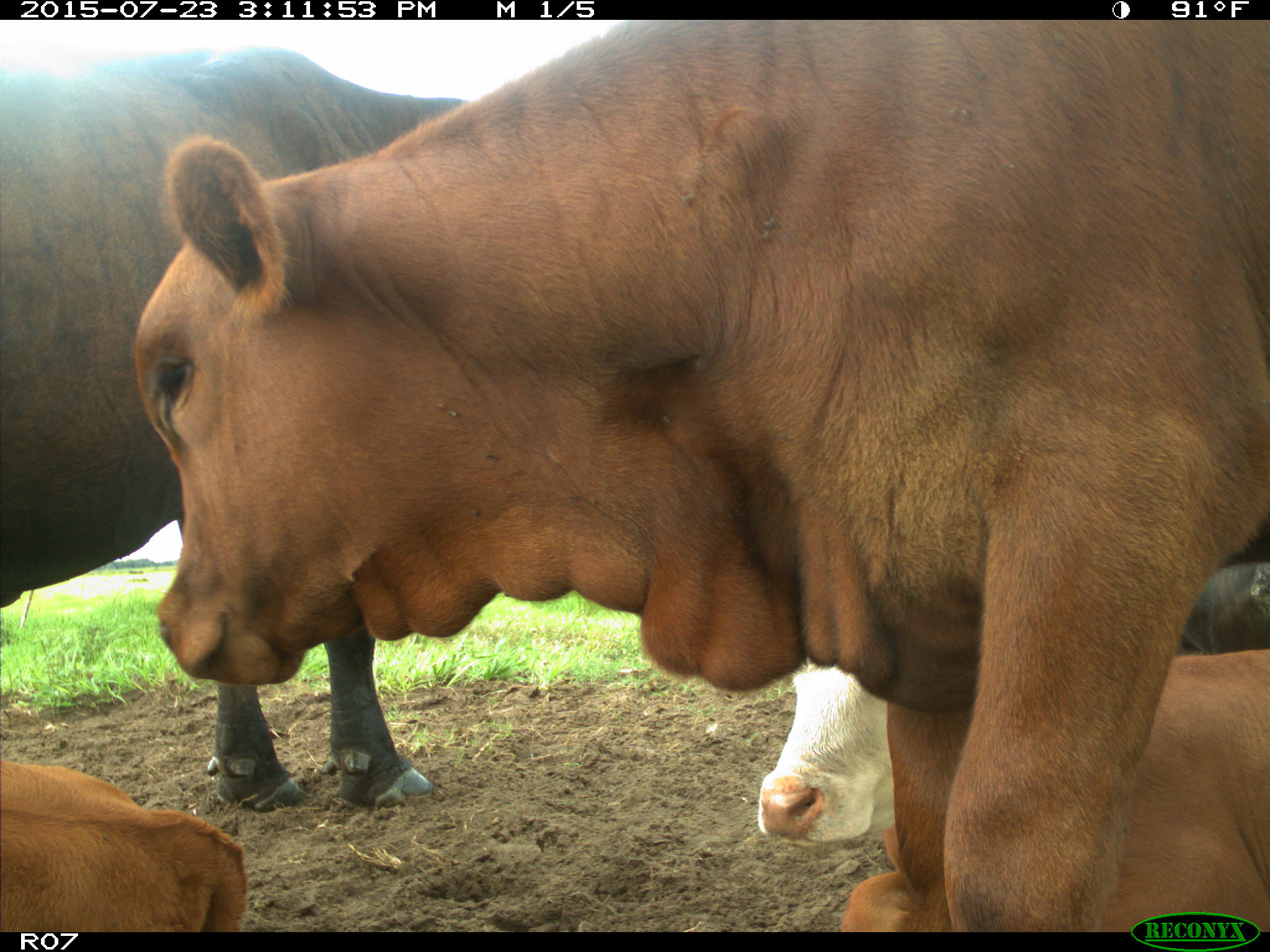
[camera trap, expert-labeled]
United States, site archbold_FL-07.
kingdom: Animalia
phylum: Chordata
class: Mammalia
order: Artiodactyla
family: Bovidae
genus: Bos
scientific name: Bos taurus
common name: domestic cow